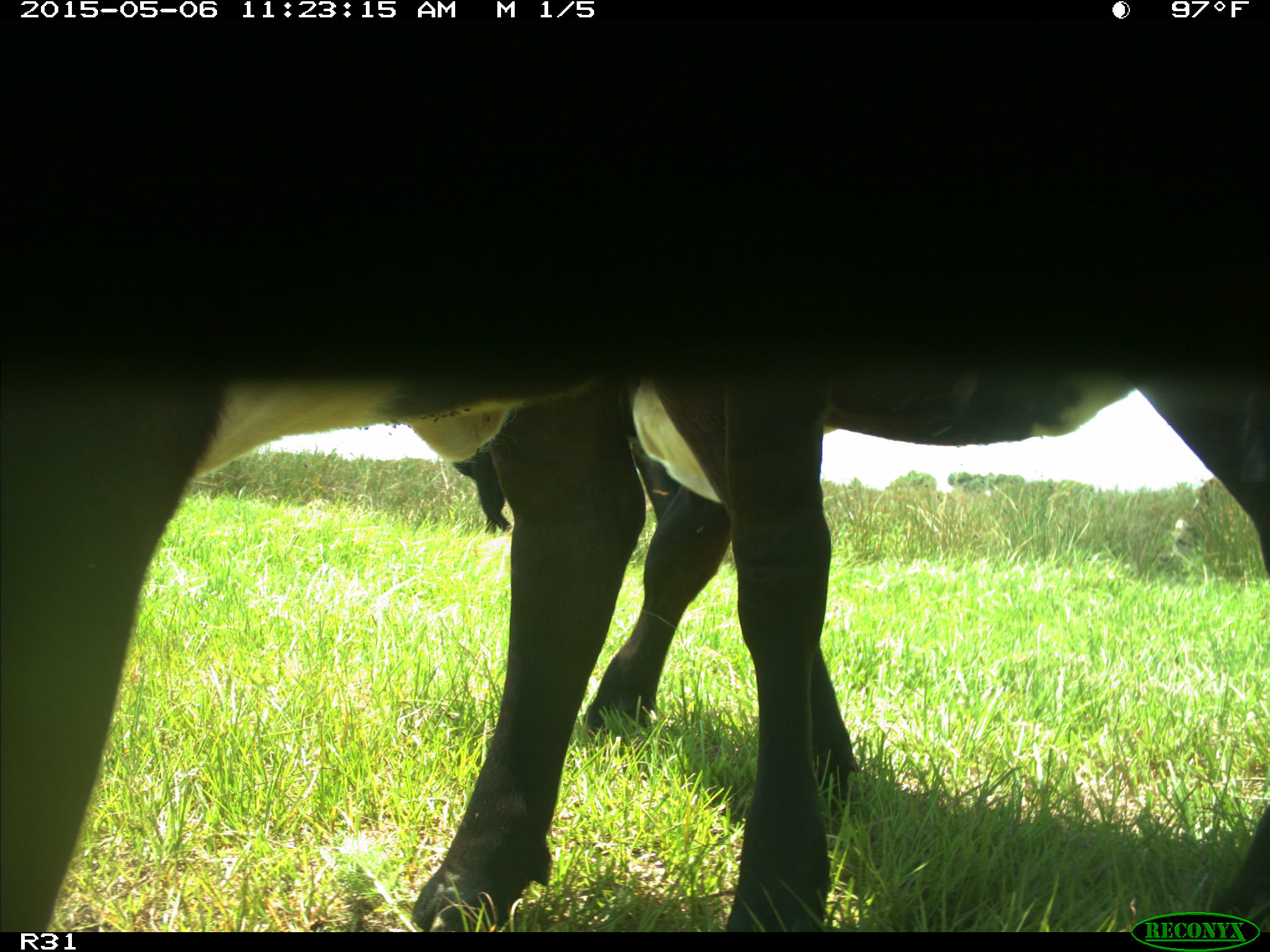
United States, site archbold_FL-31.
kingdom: Animalia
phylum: Chordata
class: Mammalia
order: Artiodactyla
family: Bovidae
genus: Bos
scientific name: Bos taurus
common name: domestic cow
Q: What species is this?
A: Bos taurus (domestic cow).